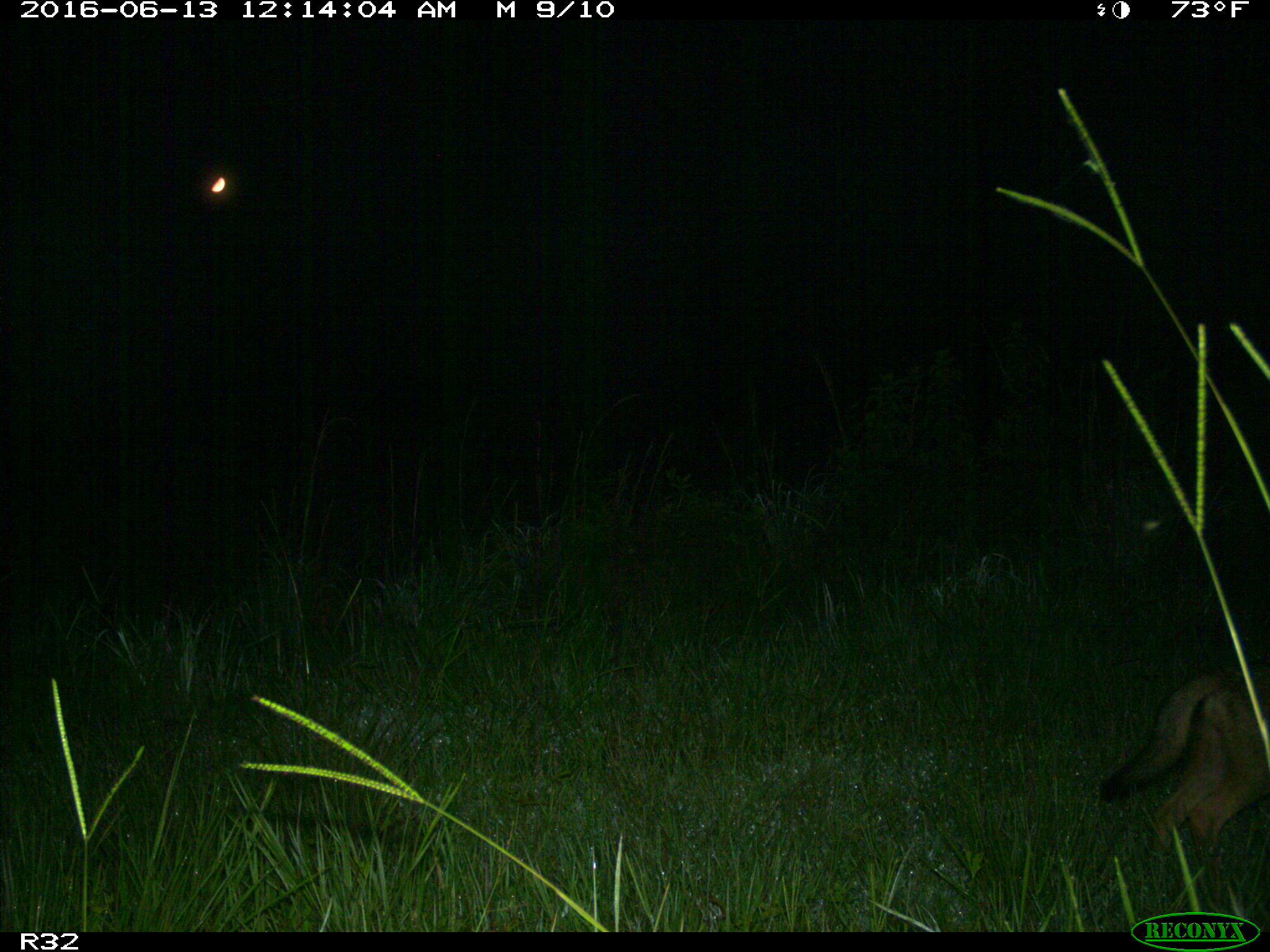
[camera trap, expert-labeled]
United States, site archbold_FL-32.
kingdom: Animalia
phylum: Chordata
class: Mammalia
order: Carnivora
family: Canidae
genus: Canis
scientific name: Canis latrans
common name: coyote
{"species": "Canis latrans (coyote)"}